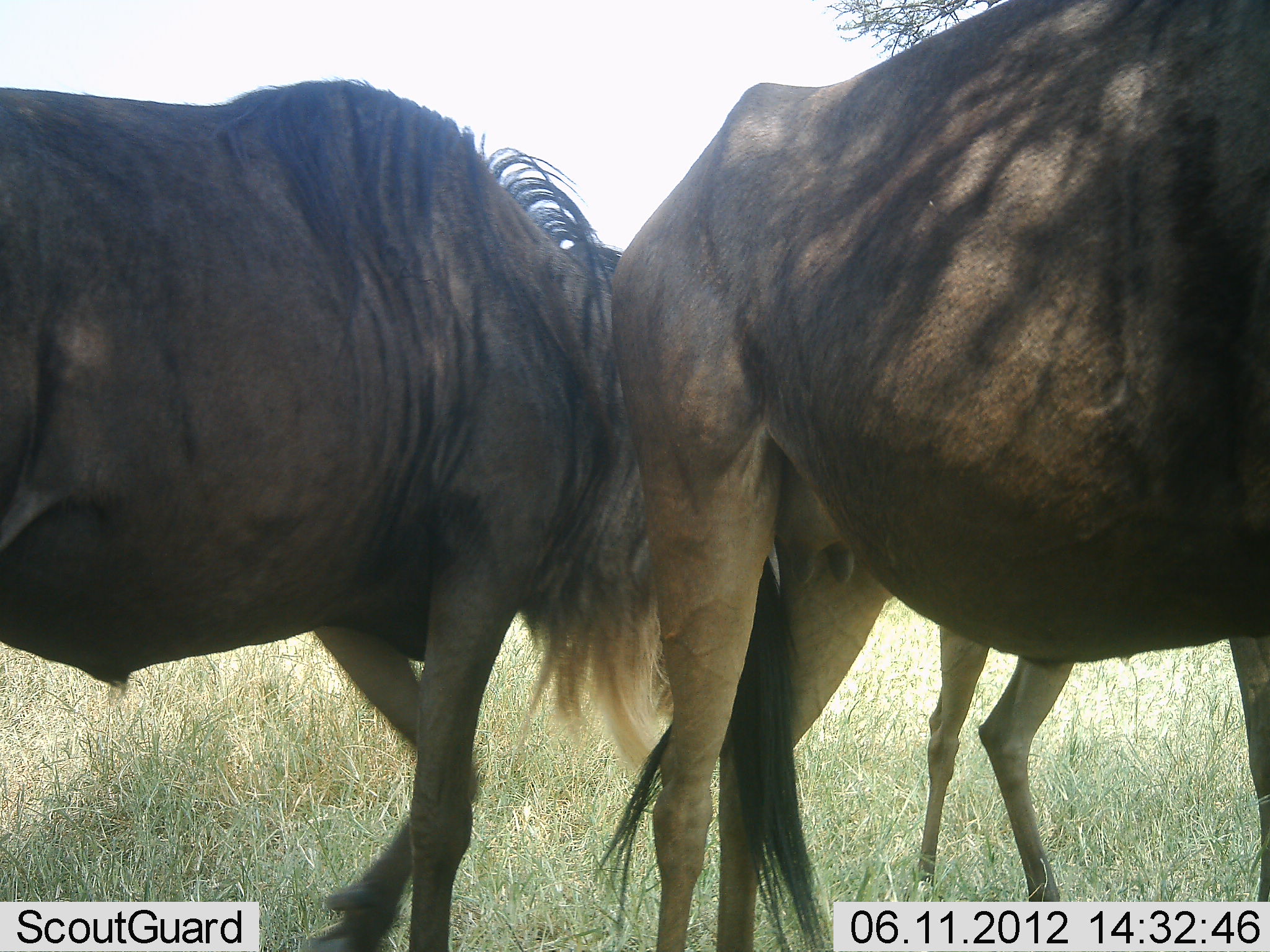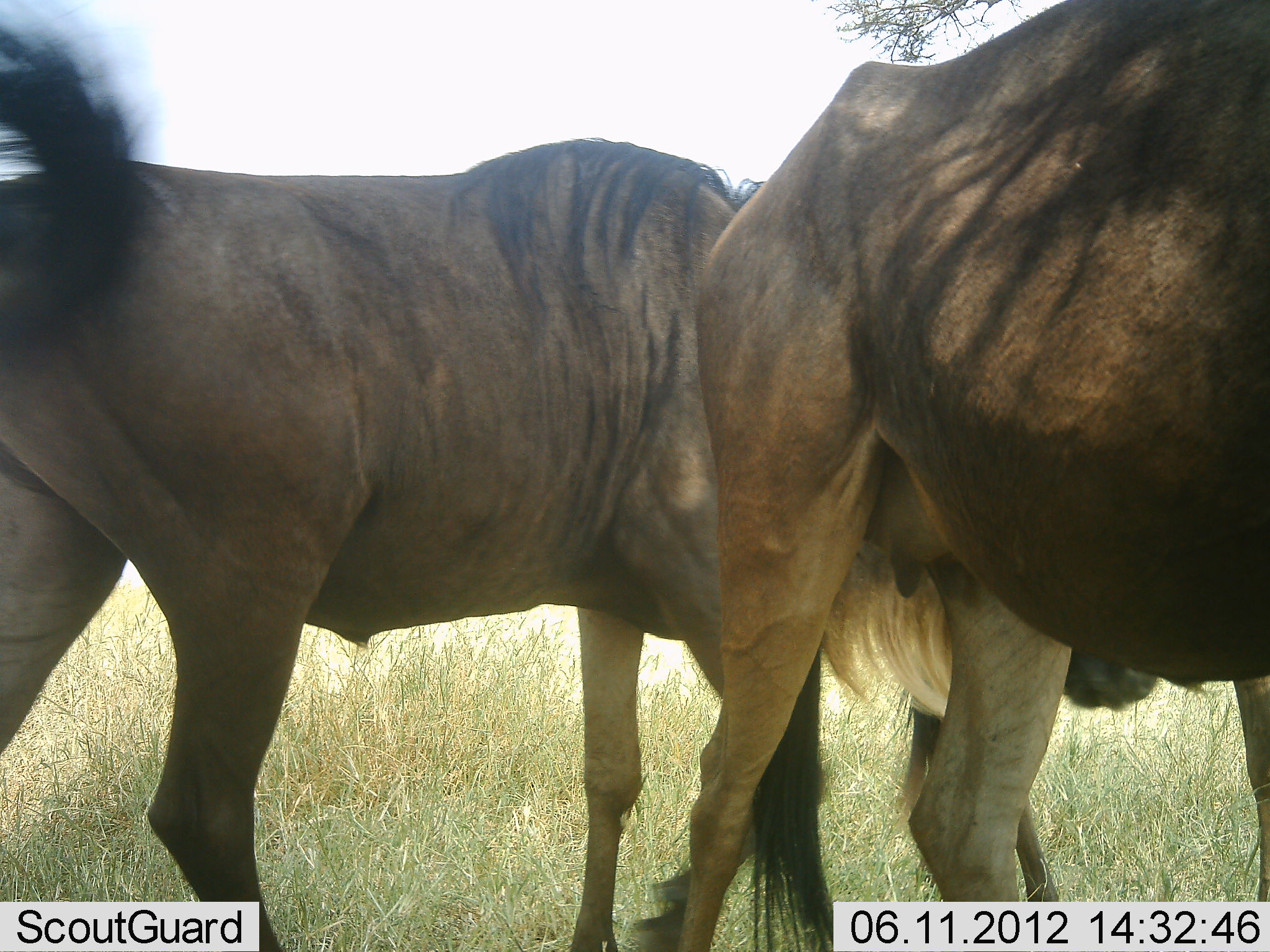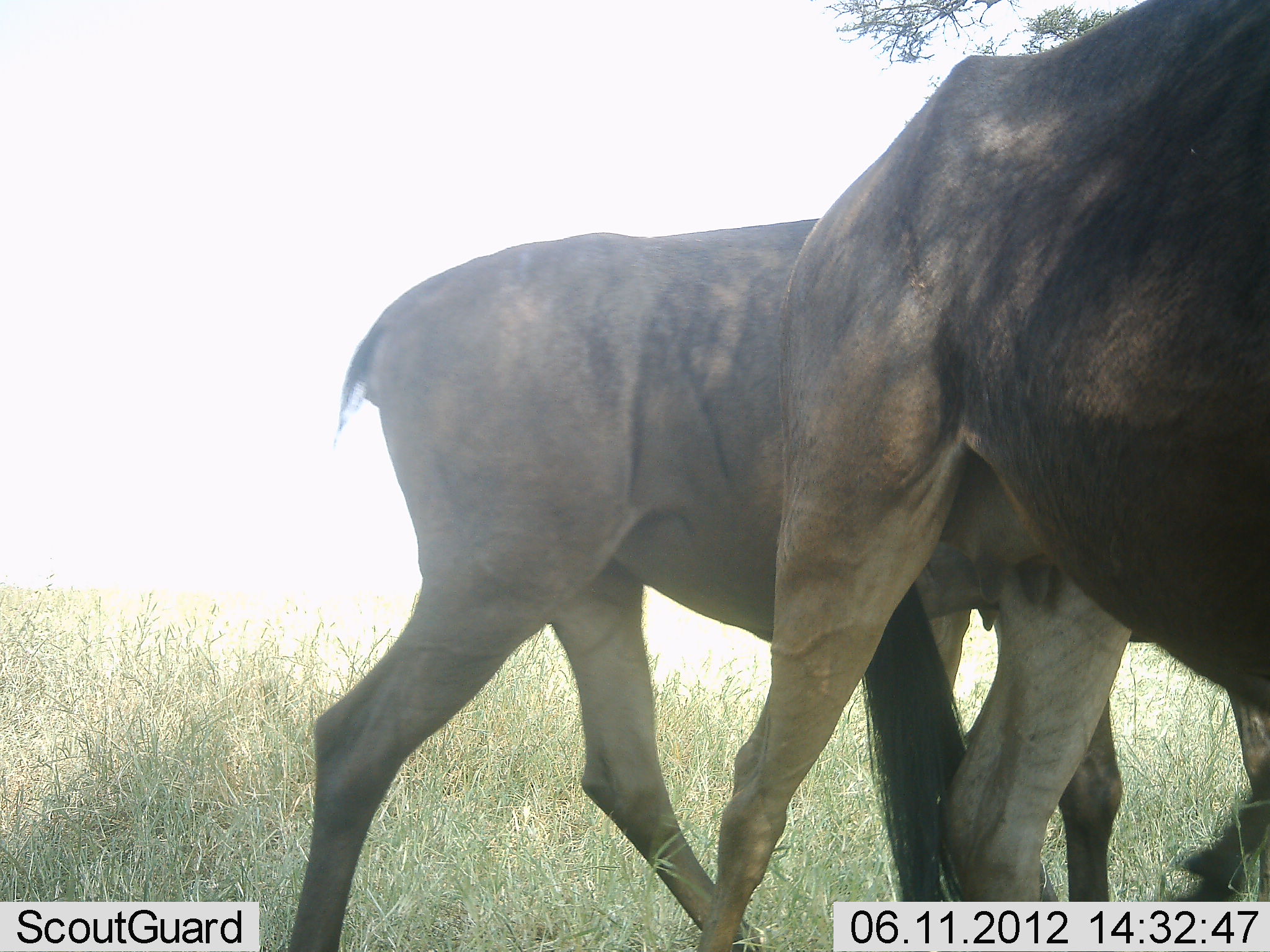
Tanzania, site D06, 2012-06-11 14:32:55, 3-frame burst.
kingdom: Animalia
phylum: Chordata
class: Mammalia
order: Artiodactyla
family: Bovidae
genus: Connochaetes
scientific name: Connochaetes taurinus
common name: blue wildebeest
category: wildebeest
Wildebeest (blue wildebeest) (Connochaetes taurinus), count 3. Behavior (volunteer vote fractions): standing 30%, resting 0%, moving 70%, interacting 40%. Young present (vote fraction): 30%. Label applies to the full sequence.